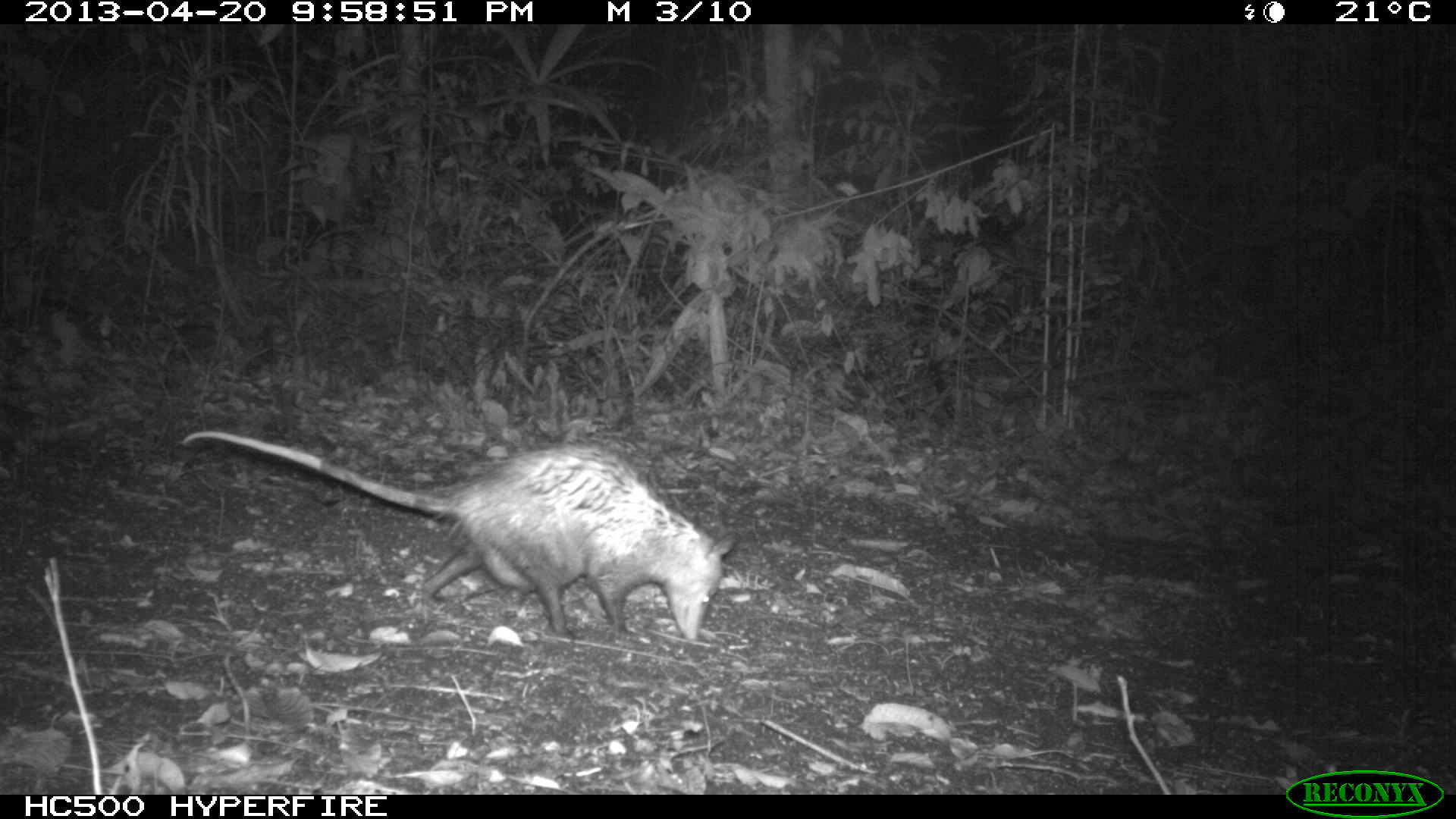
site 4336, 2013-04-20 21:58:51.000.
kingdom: Animalia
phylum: Chordata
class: Mammalia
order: Didelphimorphia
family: Didelphidae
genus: Didelphis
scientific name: Didelphis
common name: american opossums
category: didelphis sp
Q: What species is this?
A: Didelphis sp (american opossums) (Didelphis).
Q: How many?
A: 1.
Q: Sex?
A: Female.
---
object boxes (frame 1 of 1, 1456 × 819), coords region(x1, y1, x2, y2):
didelphis sp: region(180, 429, 738, 642)